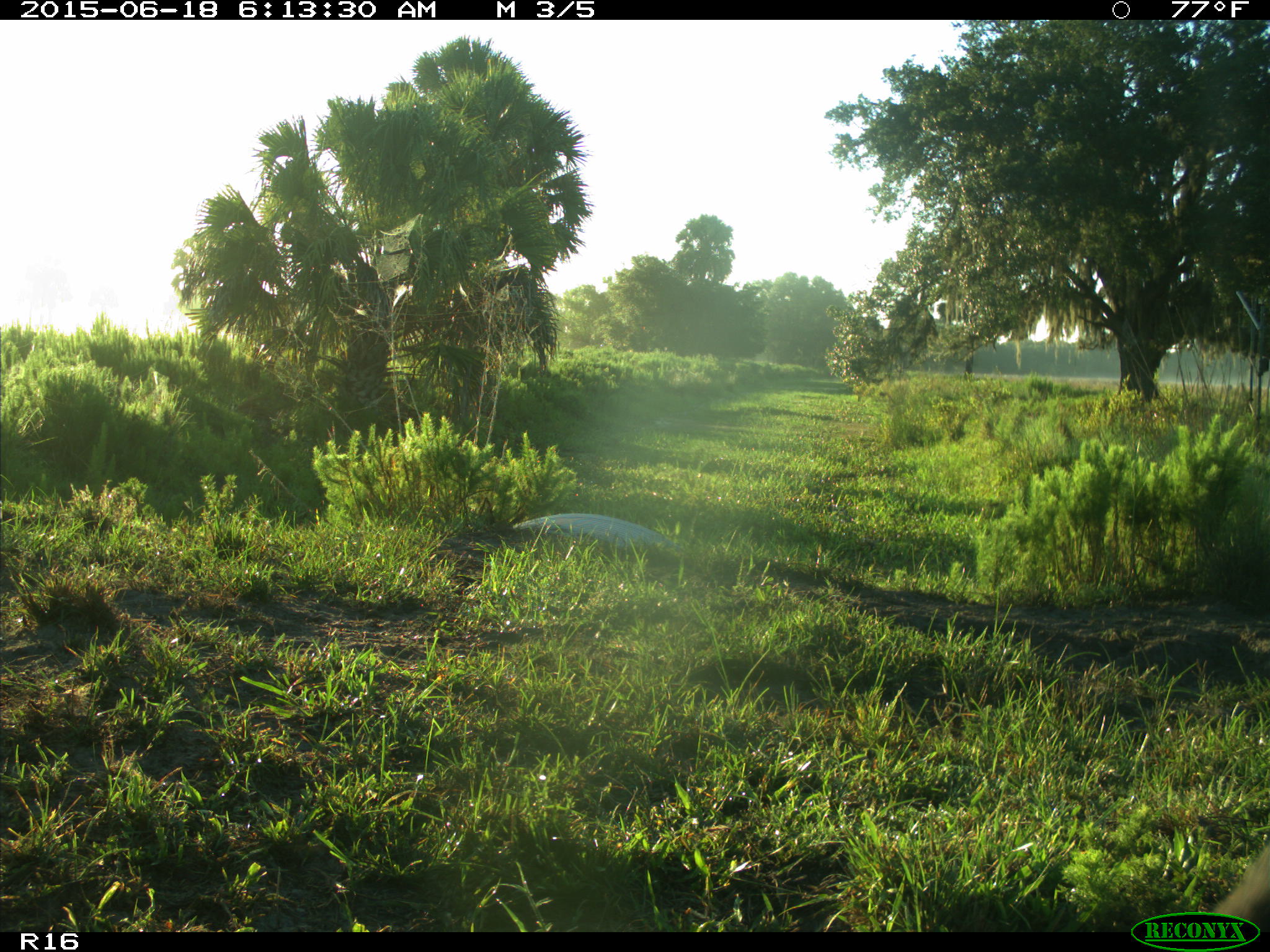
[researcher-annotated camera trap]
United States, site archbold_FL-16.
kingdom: Animalia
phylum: Chordata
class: Mammalia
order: Artiodactyla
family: Bovidae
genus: Bos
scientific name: Bos taurus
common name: domestic cow